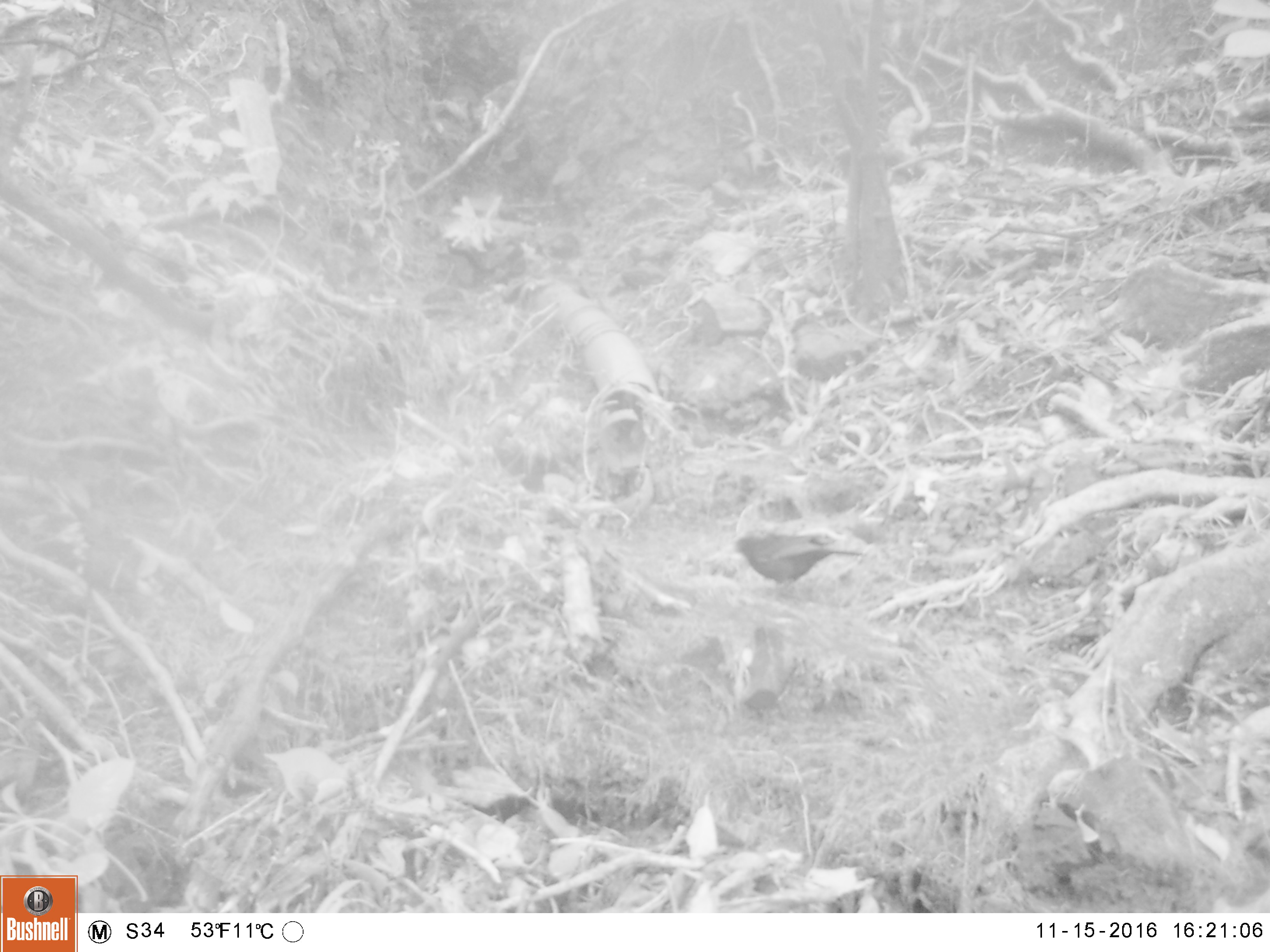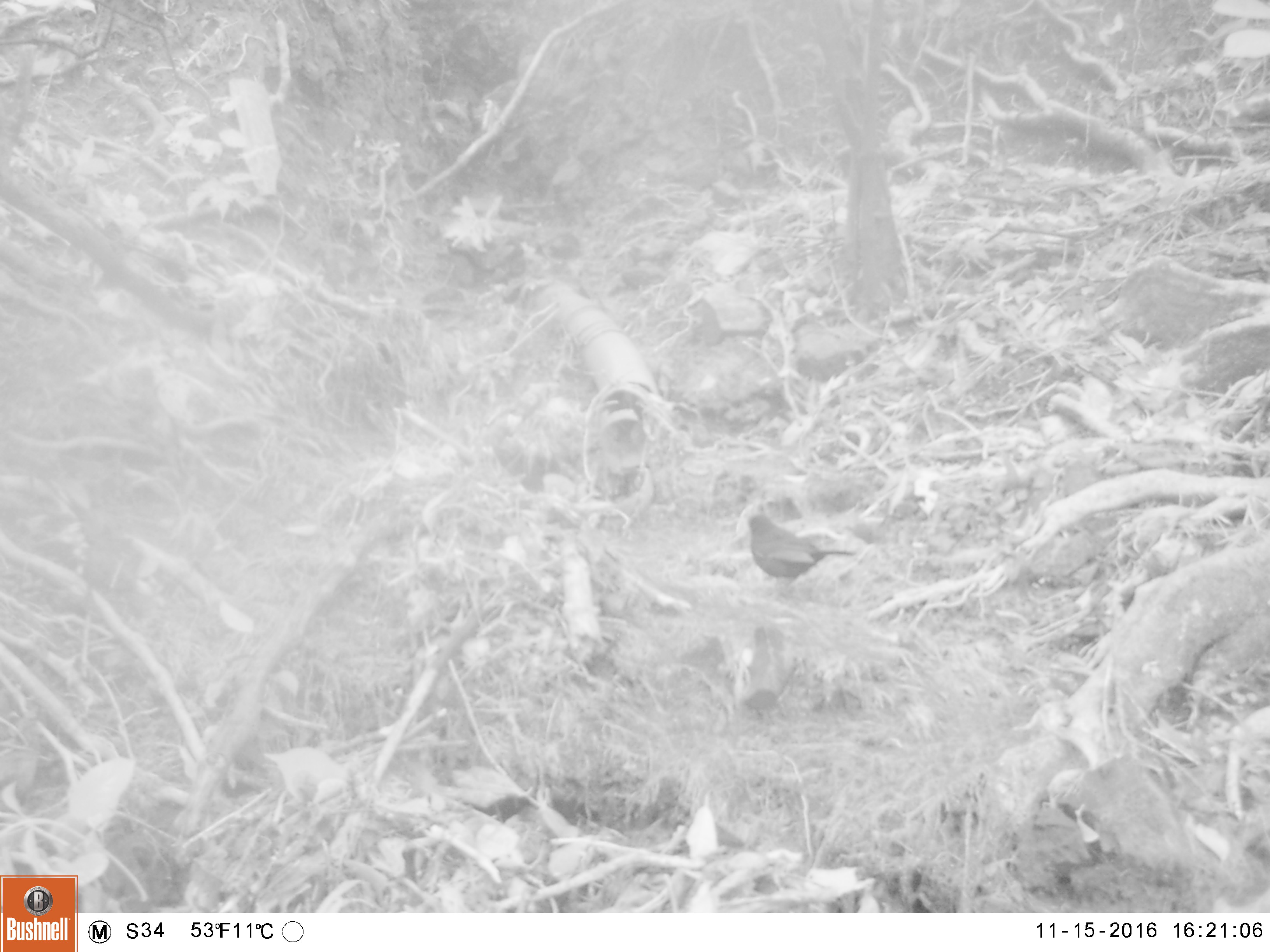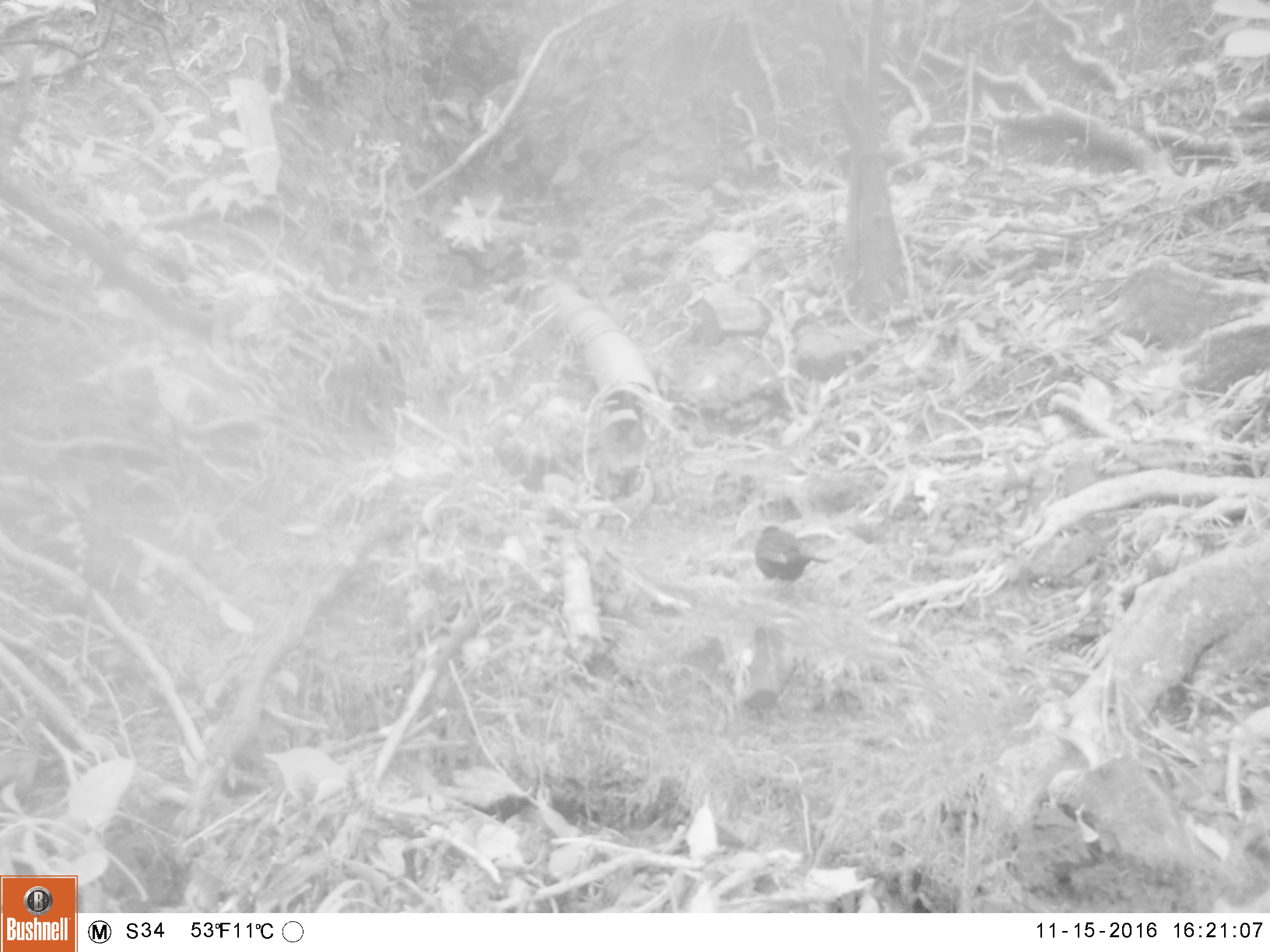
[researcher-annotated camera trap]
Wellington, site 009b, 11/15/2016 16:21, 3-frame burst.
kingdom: Animalia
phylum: Chordata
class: Aves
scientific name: Aves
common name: bird